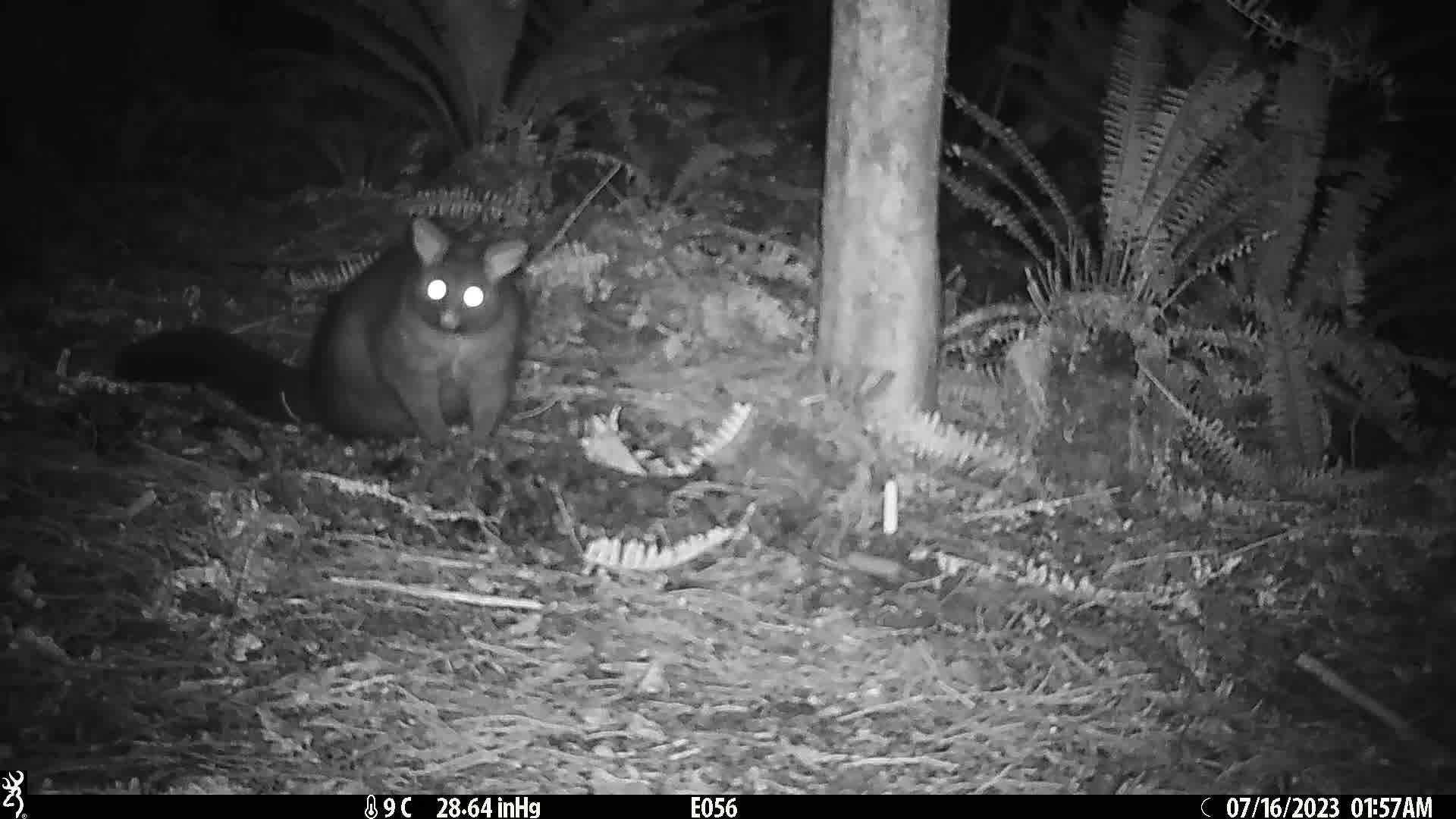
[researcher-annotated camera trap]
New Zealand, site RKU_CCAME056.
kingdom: Animalia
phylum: Chordata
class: Mammalia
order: Diprotodontia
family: Phalangeridae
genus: Trichosurus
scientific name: Trichosurus vulpecula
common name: common brushtail possum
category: possum